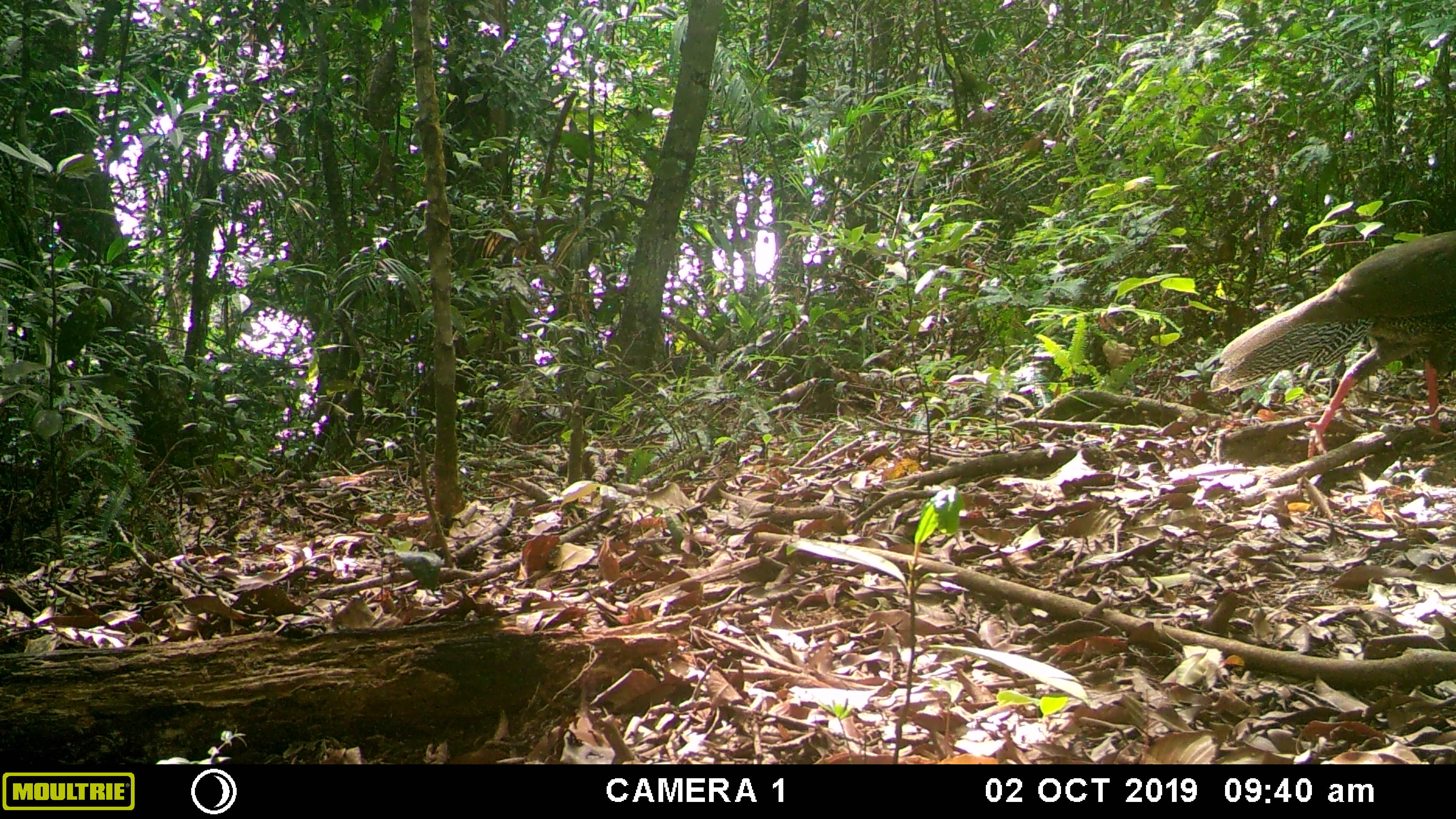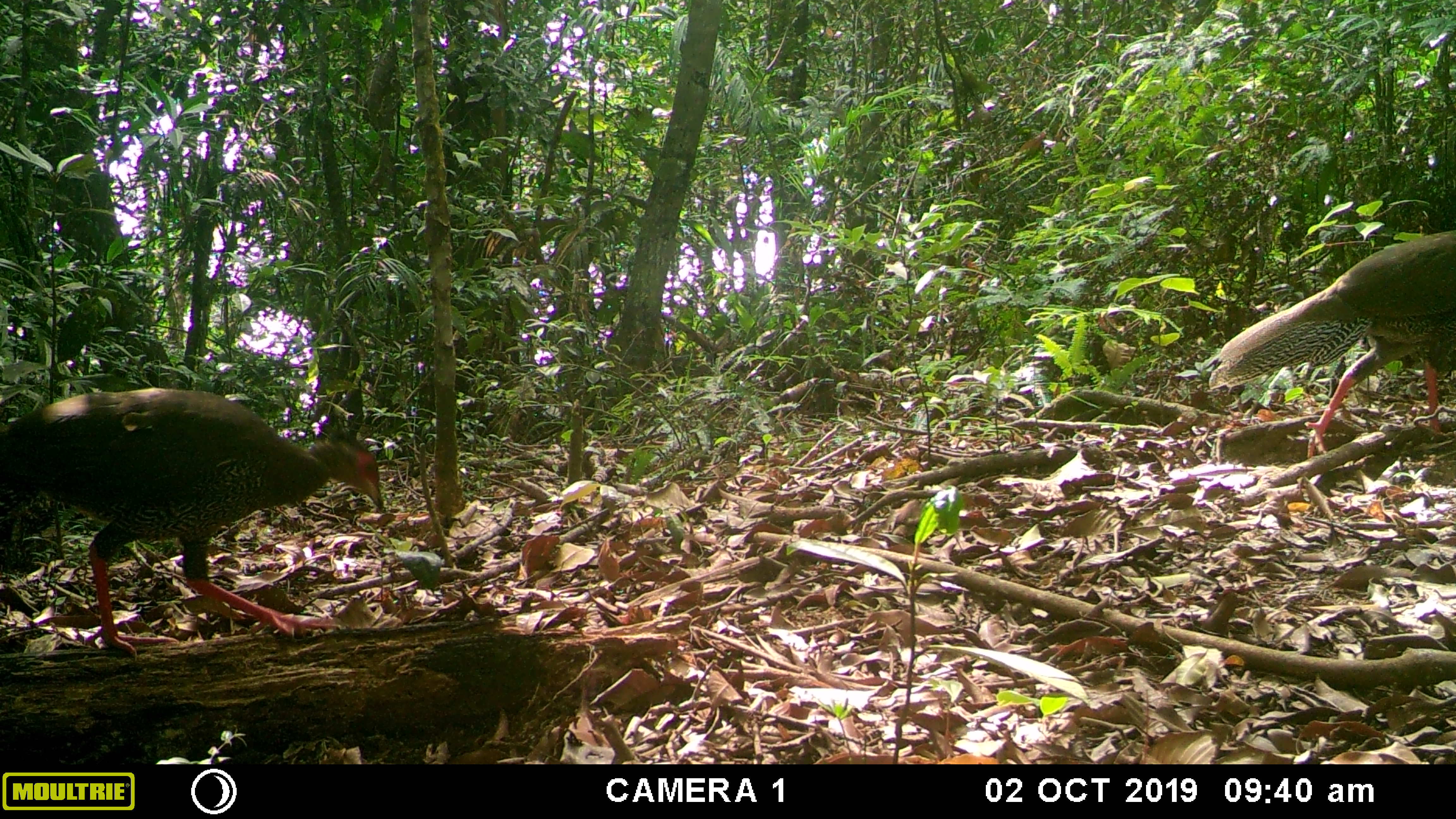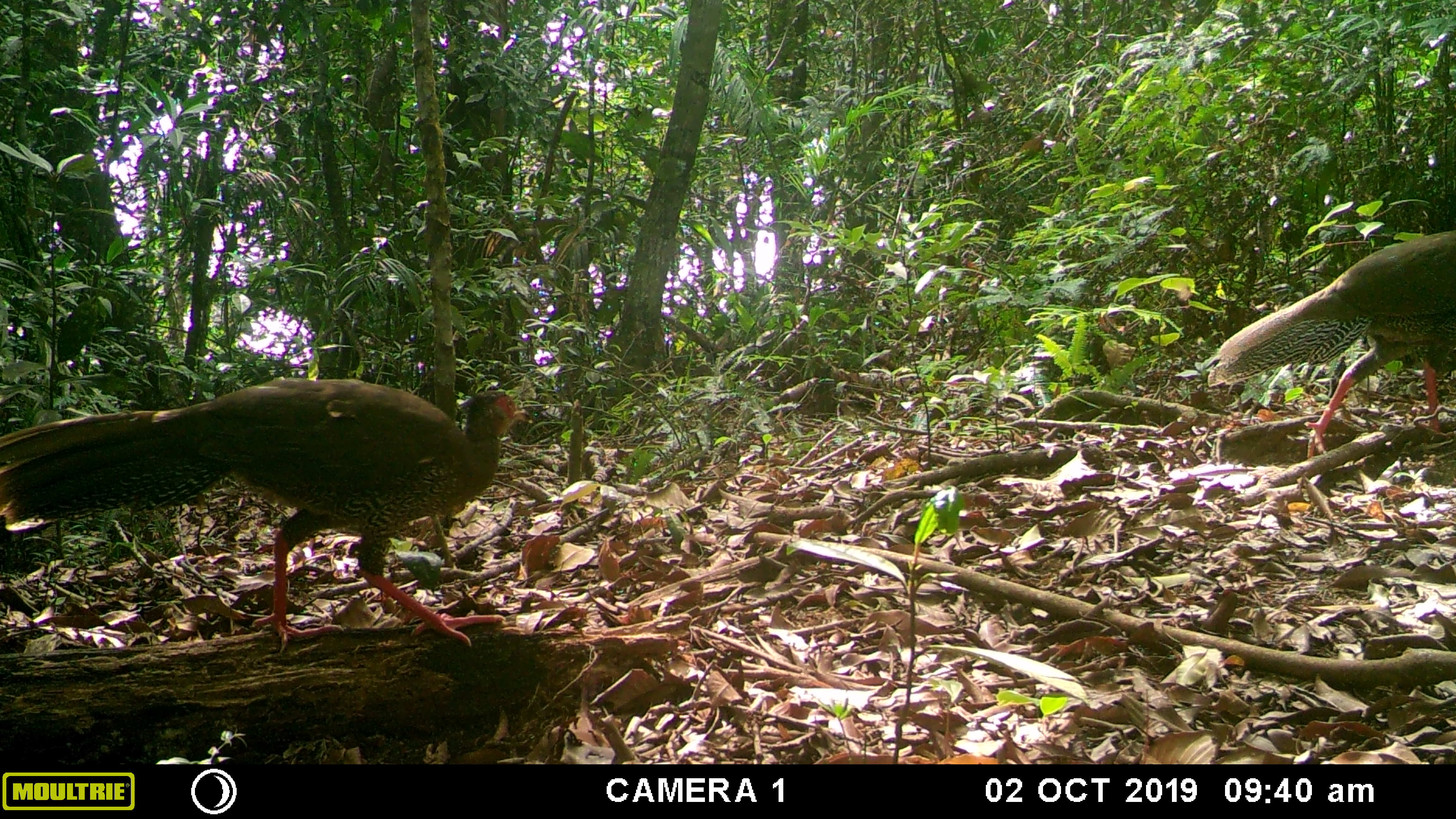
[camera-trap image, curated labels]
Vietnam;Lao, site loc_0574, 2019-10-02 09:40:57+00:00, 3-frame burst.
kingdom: Animalia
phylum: Chordata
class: Aves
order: Galliformes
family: Phasianidae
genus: Lophura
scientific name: Lophura nycthemera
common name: silver pheasant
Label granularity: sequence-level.